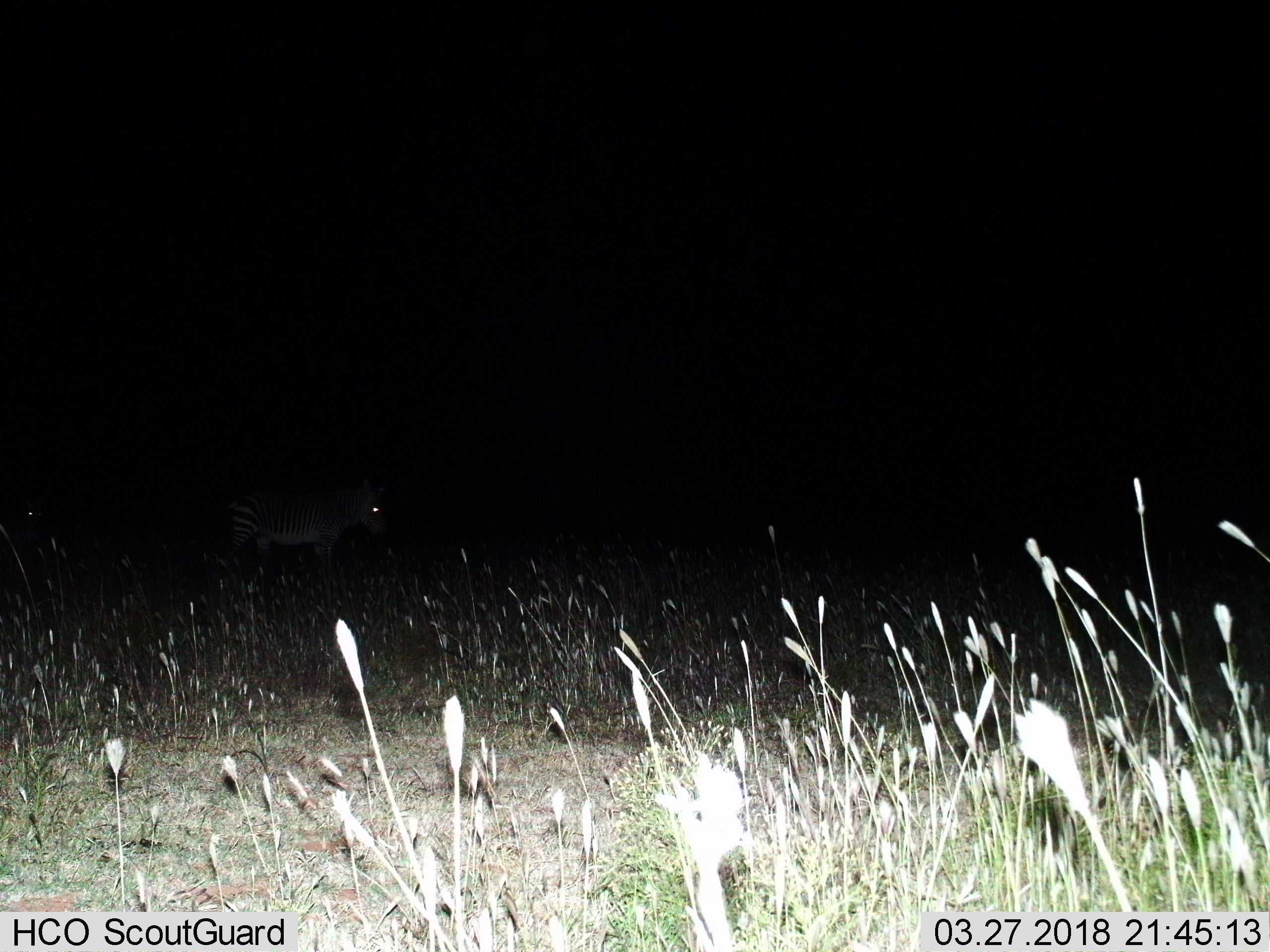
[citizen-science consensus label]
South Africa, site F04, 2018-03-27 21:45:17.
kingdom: Animalia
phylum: Chordata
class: Mammalia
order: Perissodactyla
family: Equidae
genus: Equus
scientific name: Equus zebra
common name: mountain zebra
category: zebramountain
Zebramountain (mountain zebra) (Equus zebra), count 2. Behavior (volunteer vote fractions): standing 67%, resting 0%, moving 50%, interacting 0%. Young present (vote fraction): 0%. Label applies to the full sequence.